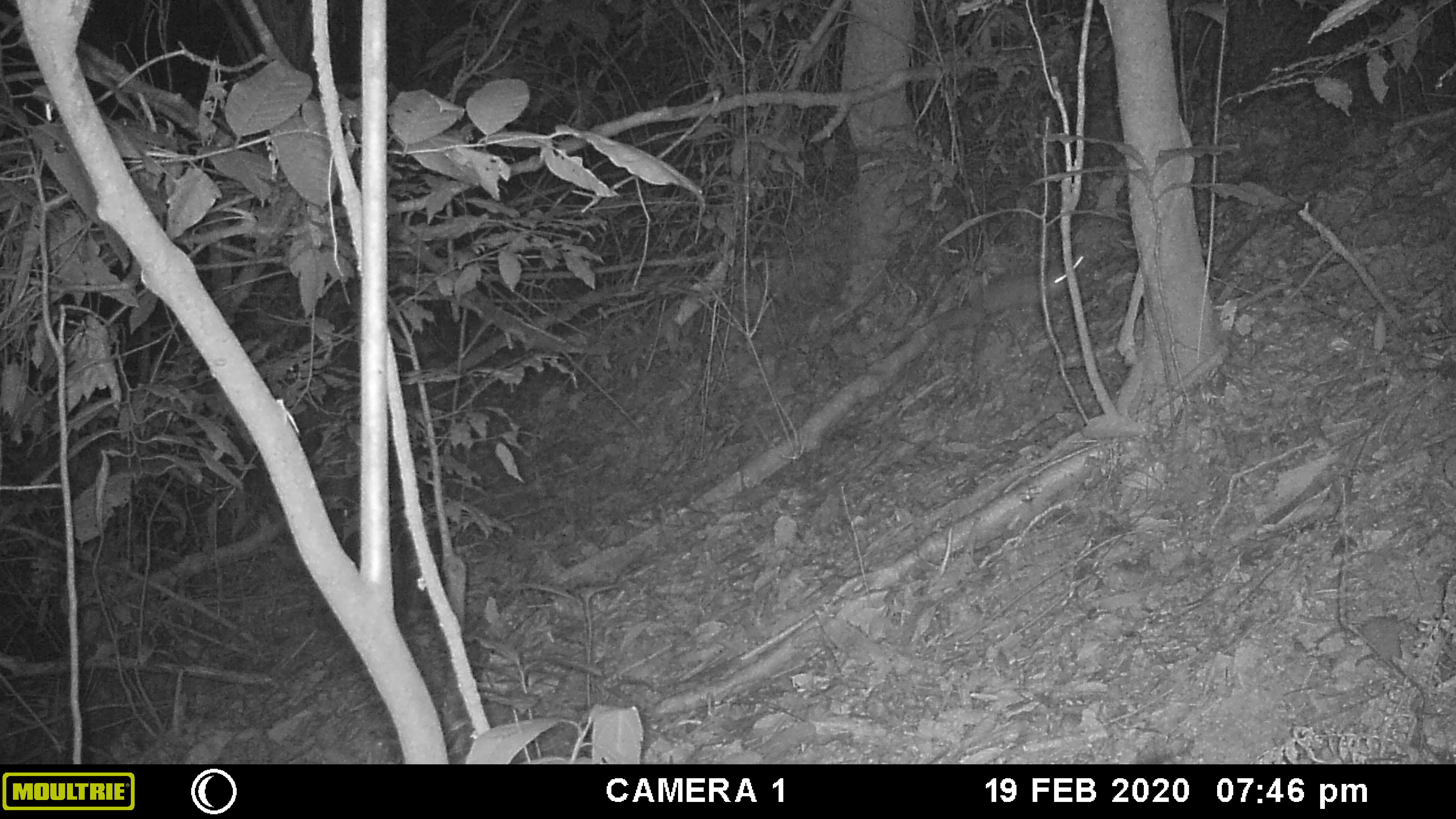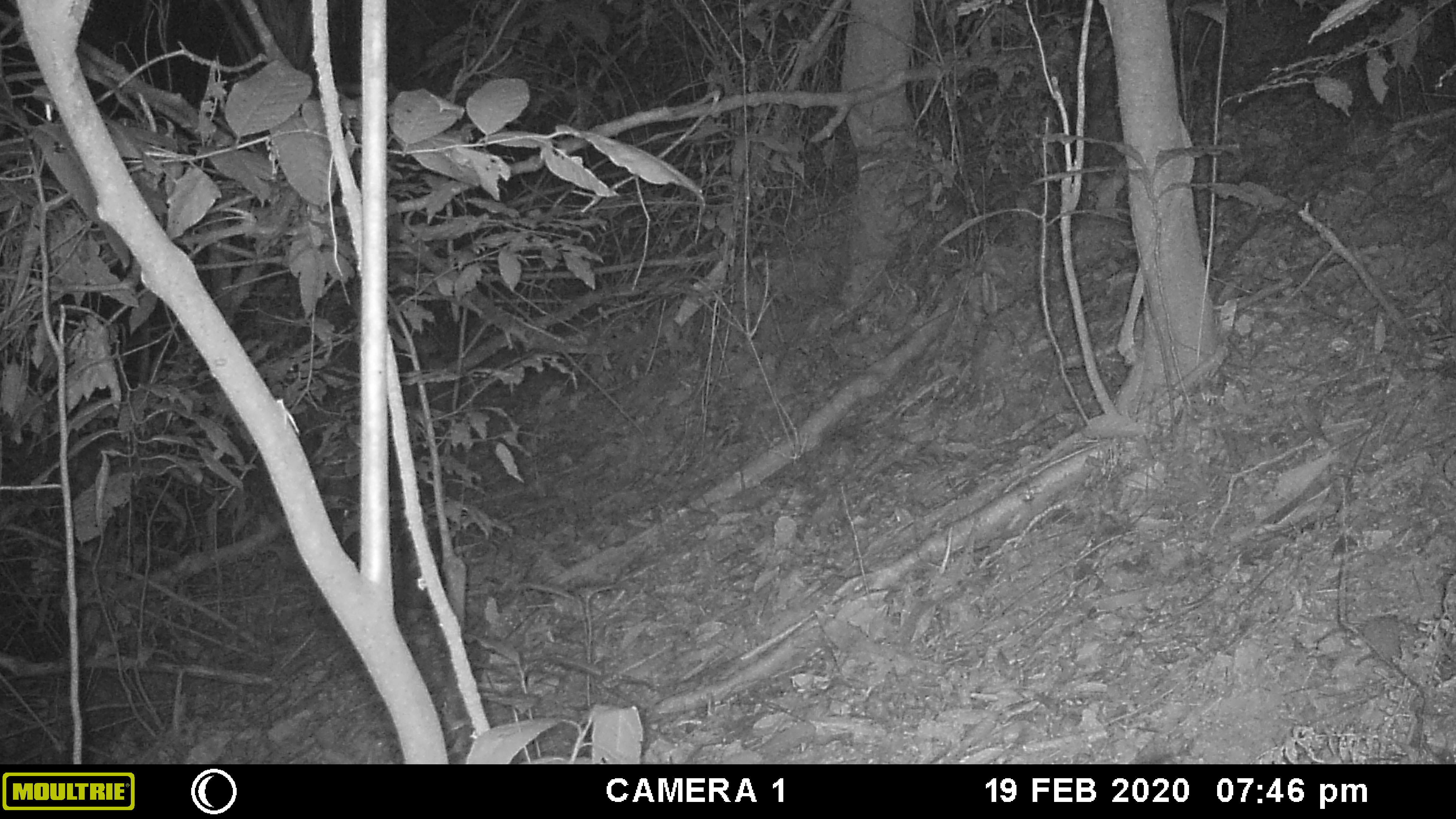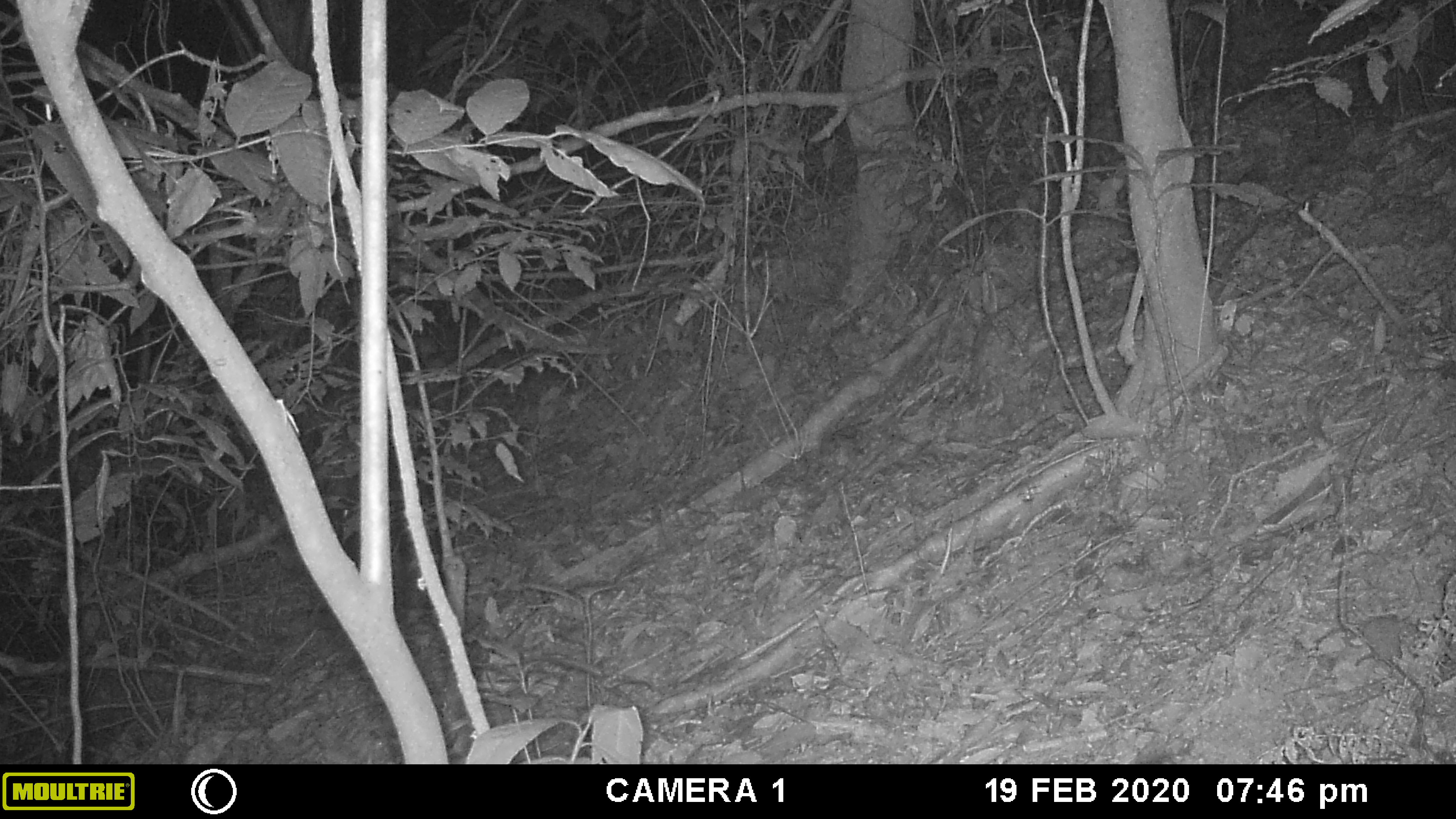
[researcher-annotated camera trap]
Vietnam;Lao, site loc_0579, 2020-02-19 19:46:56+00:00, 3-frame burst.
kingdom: Animalia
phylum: Chordata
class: Mammalia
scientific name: Mammalia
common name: mammal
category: unidentified small mammal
Unidentified small mammal (mammal) (Mammalia). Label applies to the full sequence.